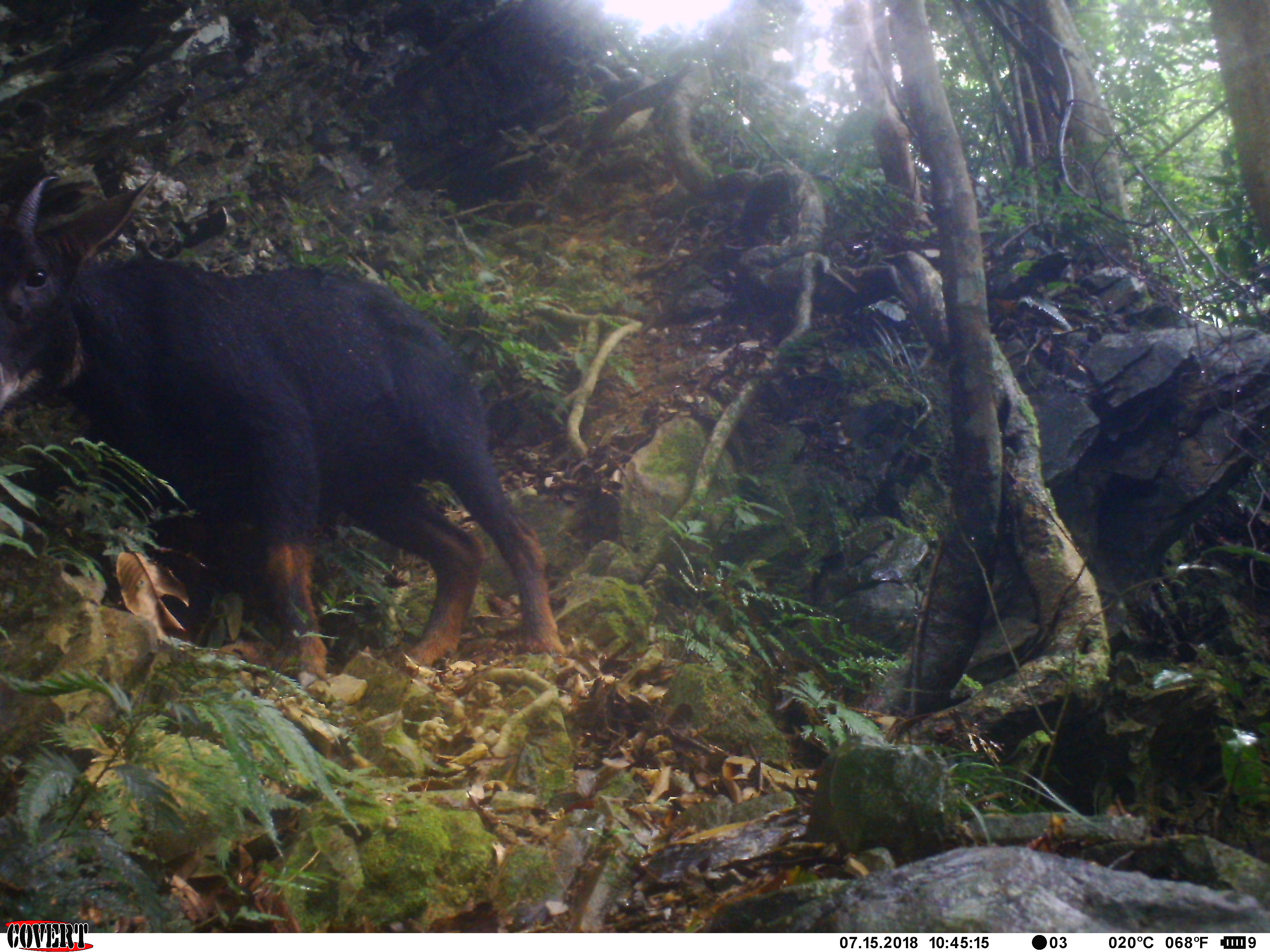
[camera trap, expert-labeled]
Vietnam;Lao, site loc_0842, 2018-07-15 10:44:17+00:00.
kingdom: Animalia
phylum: Chordata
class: Mammalia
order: Artiodactyla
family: Bovidae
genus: Capricornis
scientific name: Capricornis sumatraensis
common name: chinese serow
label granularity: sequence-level